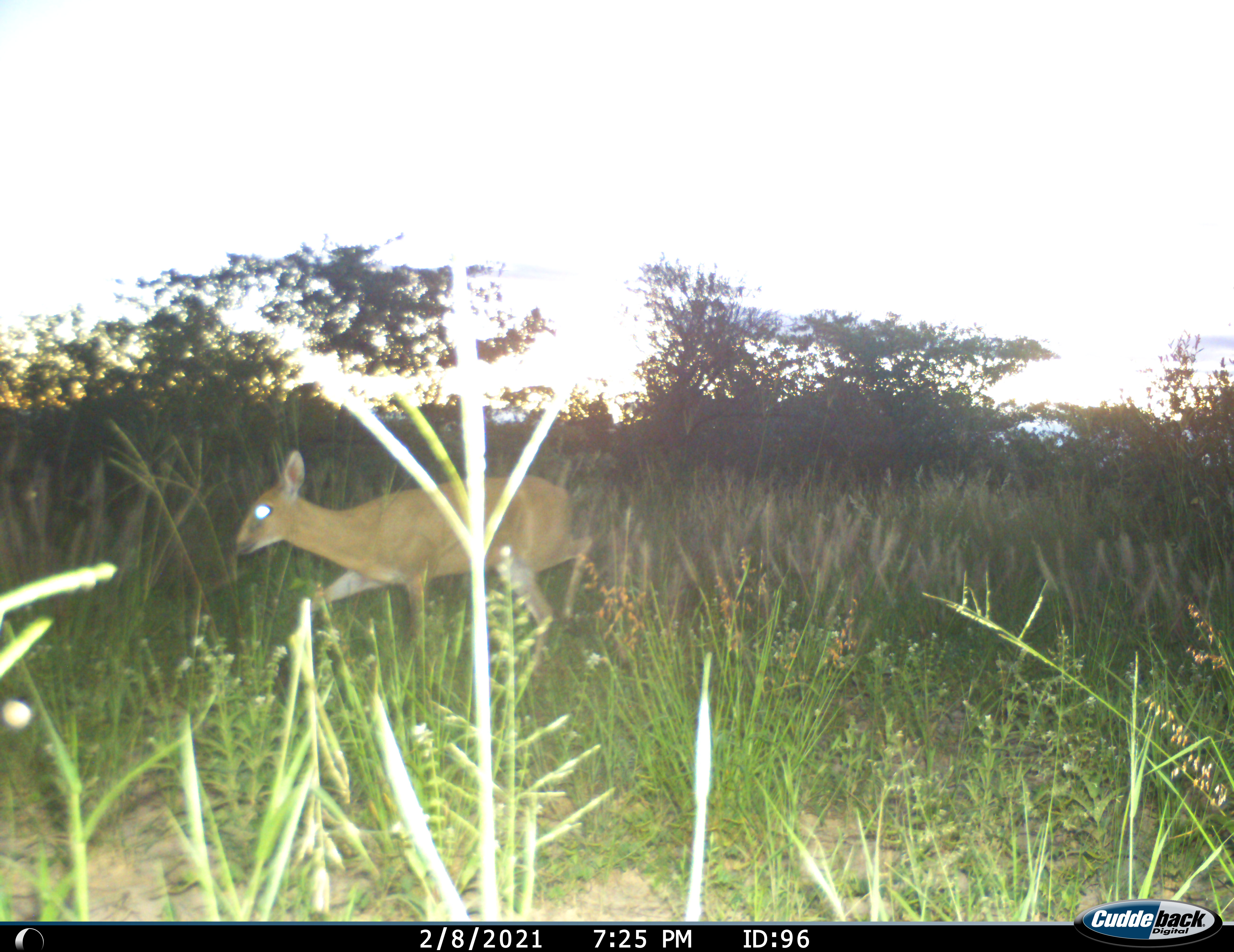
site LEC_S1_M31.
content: unidentified animal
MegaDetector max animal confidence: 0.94